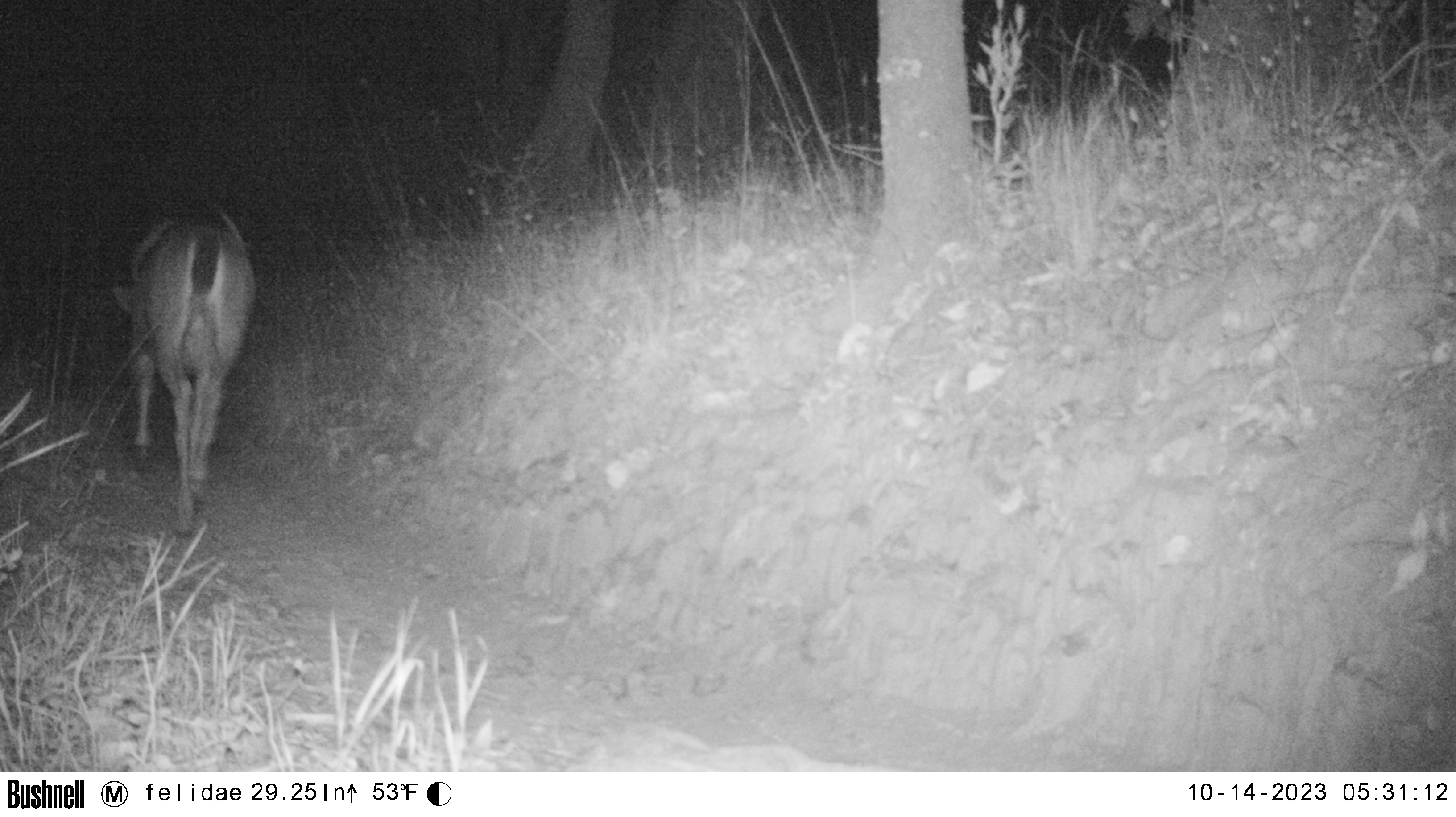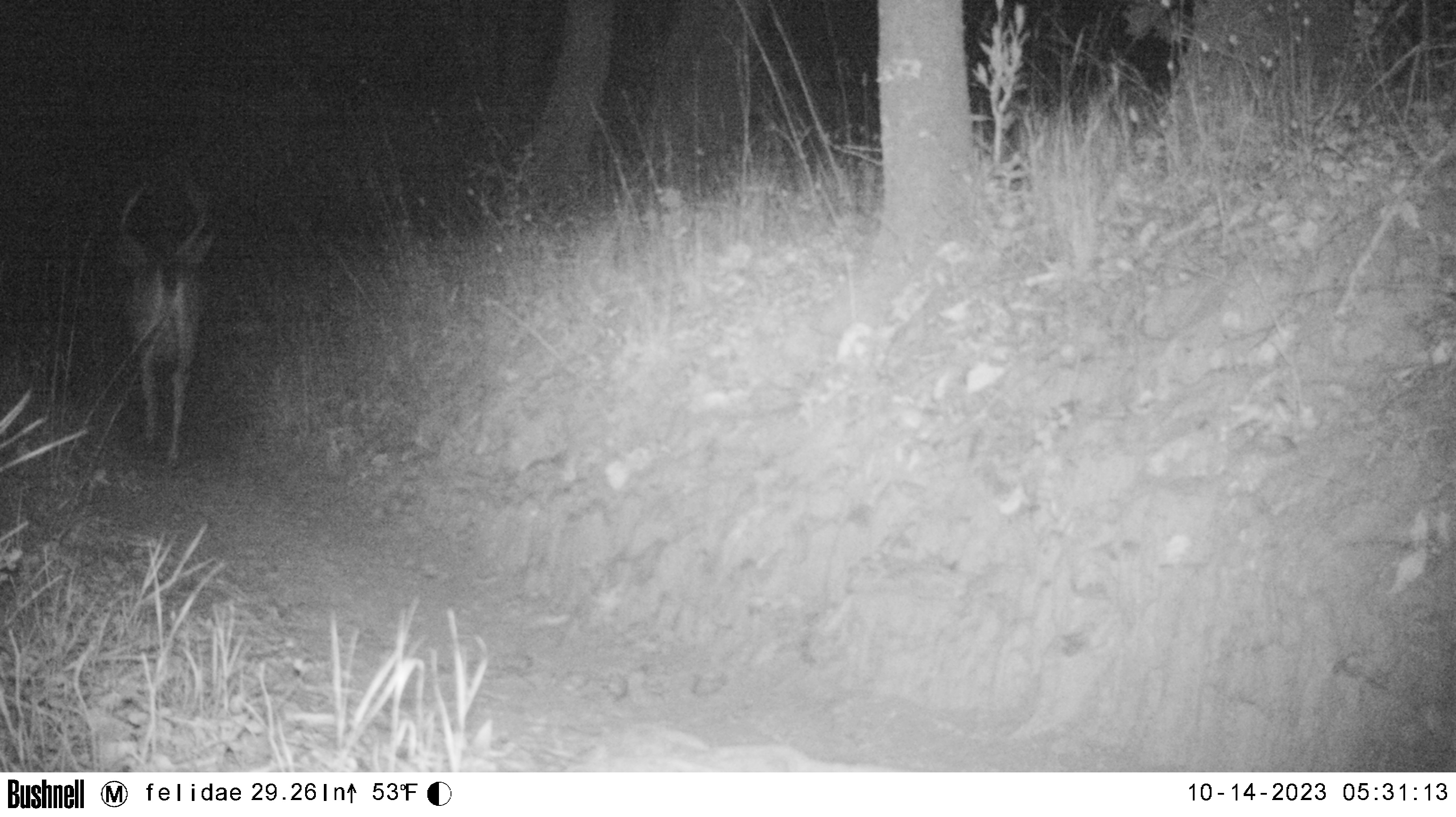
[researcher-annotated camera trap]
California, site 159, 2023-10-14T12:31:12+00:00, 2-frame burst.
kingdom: Animalia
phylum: Chordata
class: Mammalia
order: Artiodactyla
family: Cervidae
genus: Odocoileus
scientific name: Odocoileus hemionus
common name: mule deer